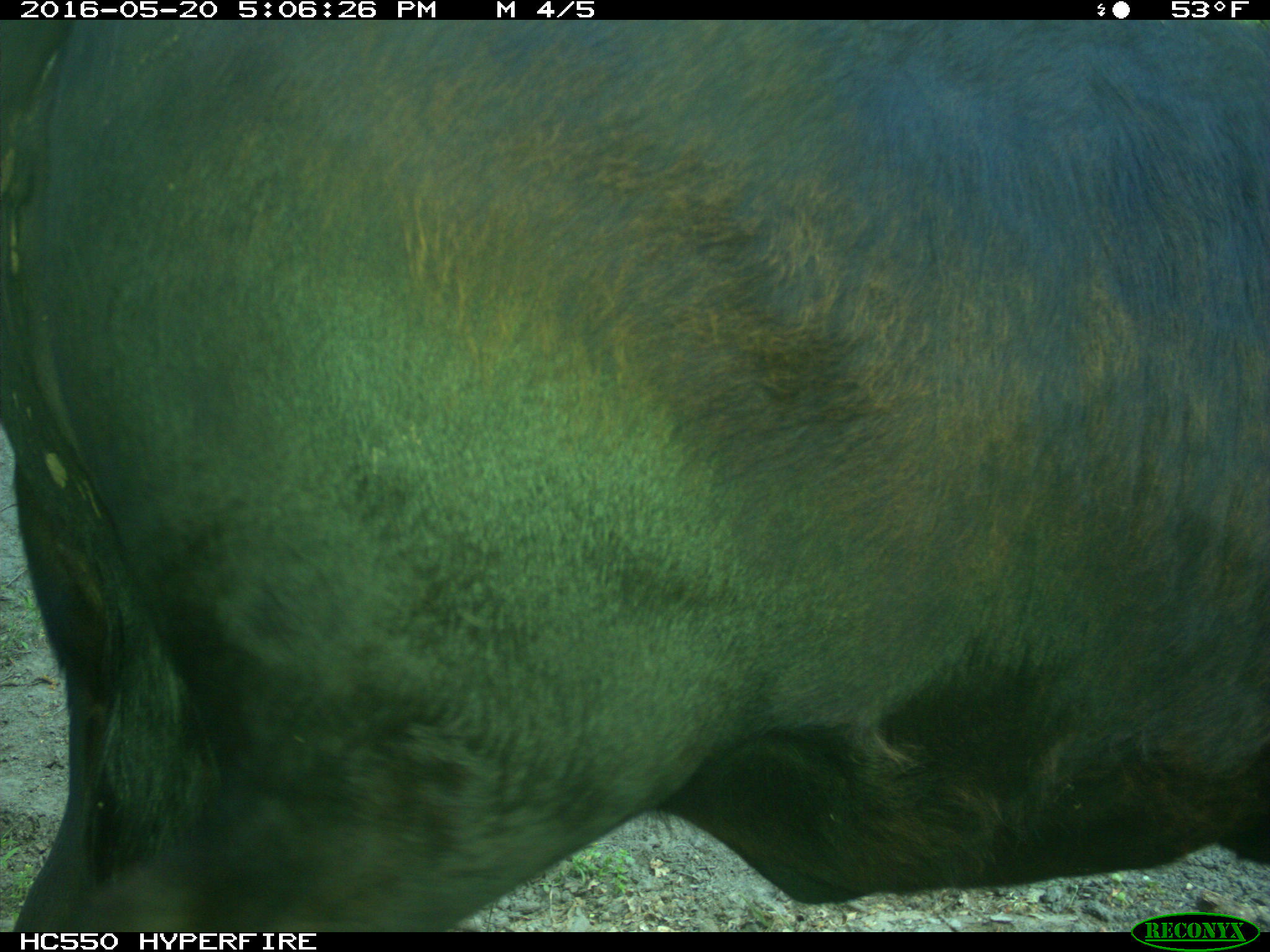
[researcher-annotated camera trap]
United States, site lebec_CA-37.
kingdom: Animalia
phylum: Chordata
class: Mammalia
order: Artiodactyla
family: Bovidae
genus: Bos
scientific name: Bos taurus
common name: domestic cow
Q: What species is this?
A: Bos taurus (domestic cow).